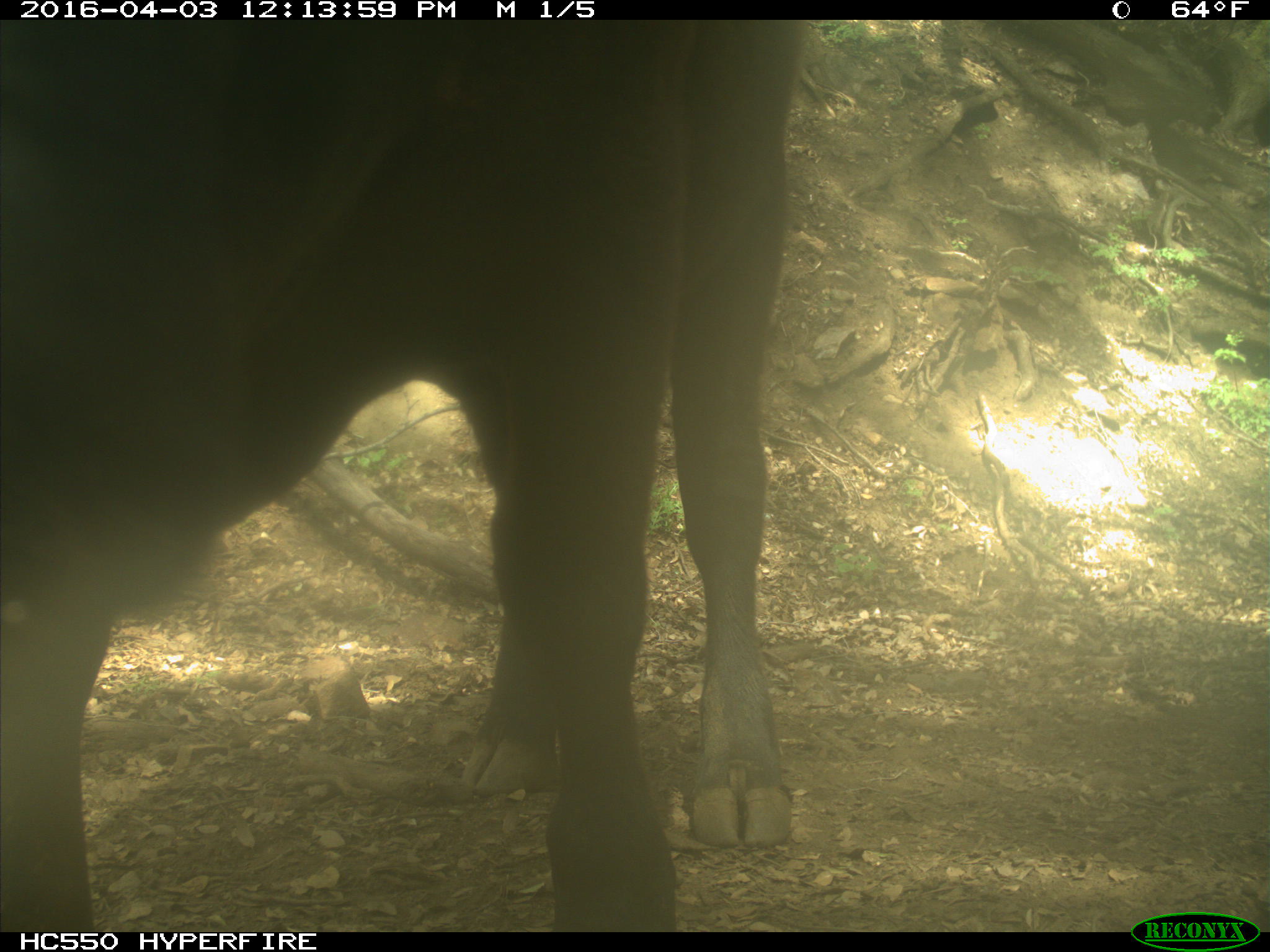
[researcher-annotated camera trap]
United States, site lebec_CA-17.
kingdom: Animalia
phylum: Chordata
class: Mammalia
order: Artiodactyla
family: Bovidae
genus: Bos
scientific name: Bos taurus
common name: domestic cow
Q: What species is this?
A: Bos taurus (domestic cow).